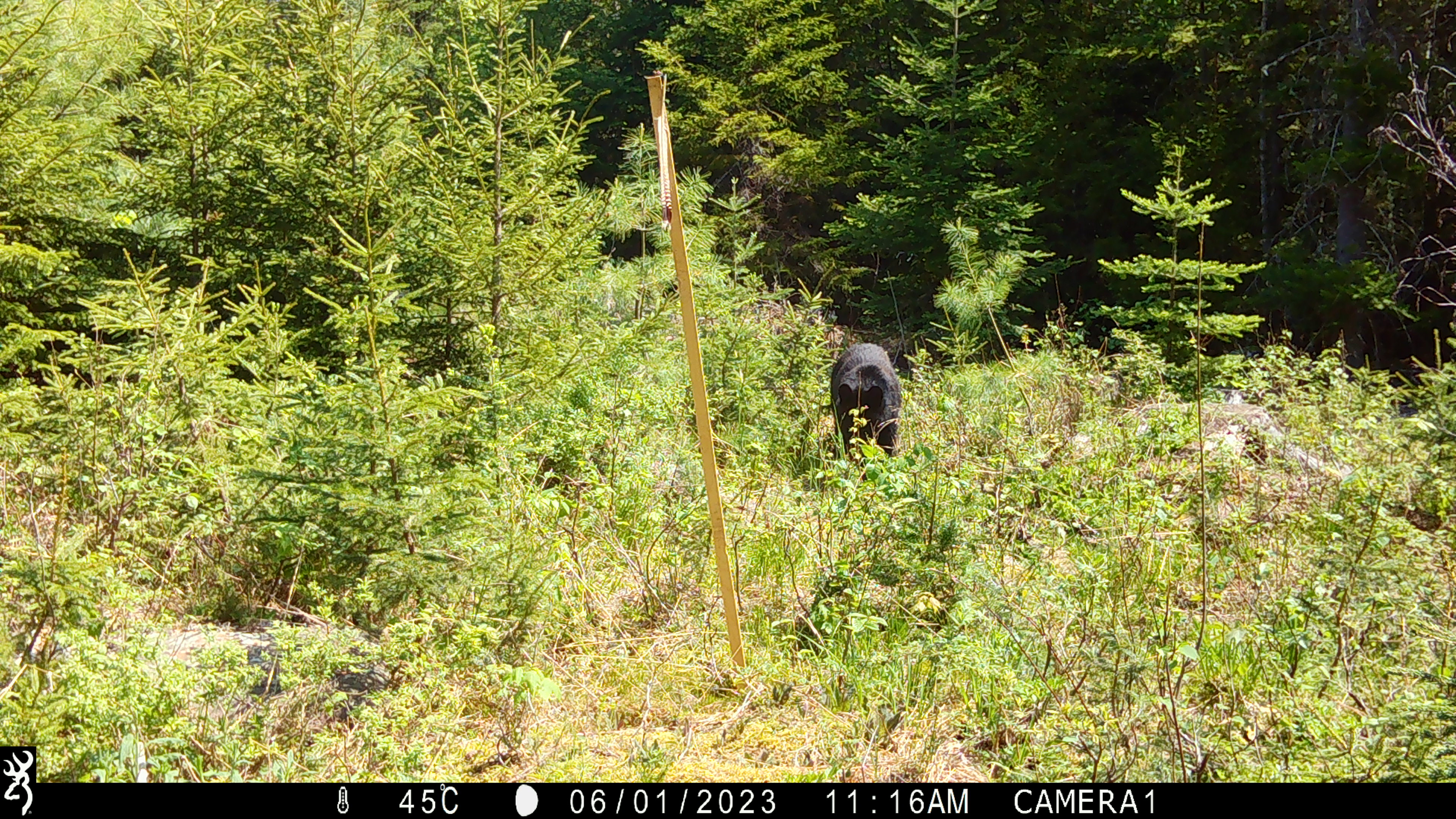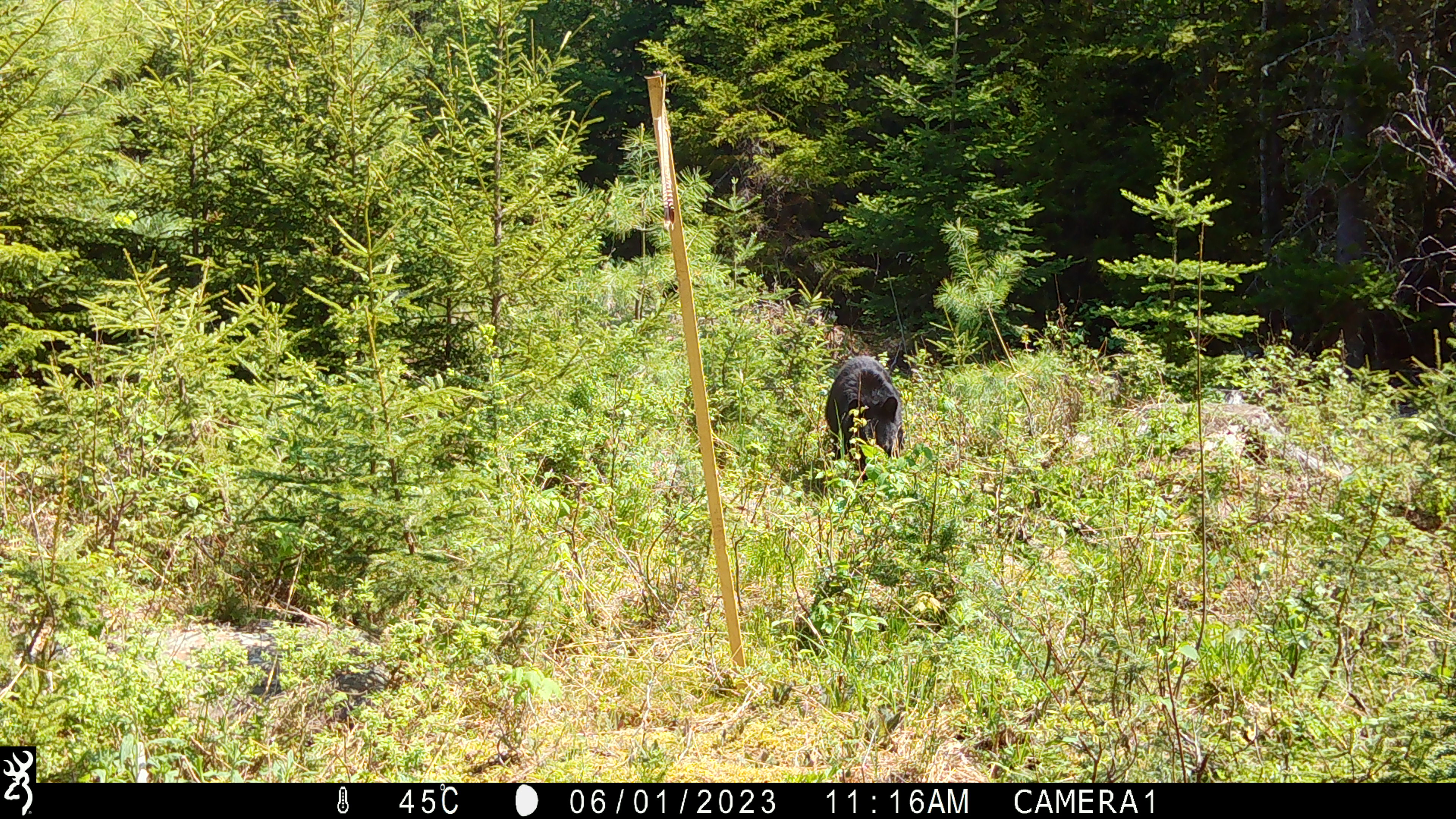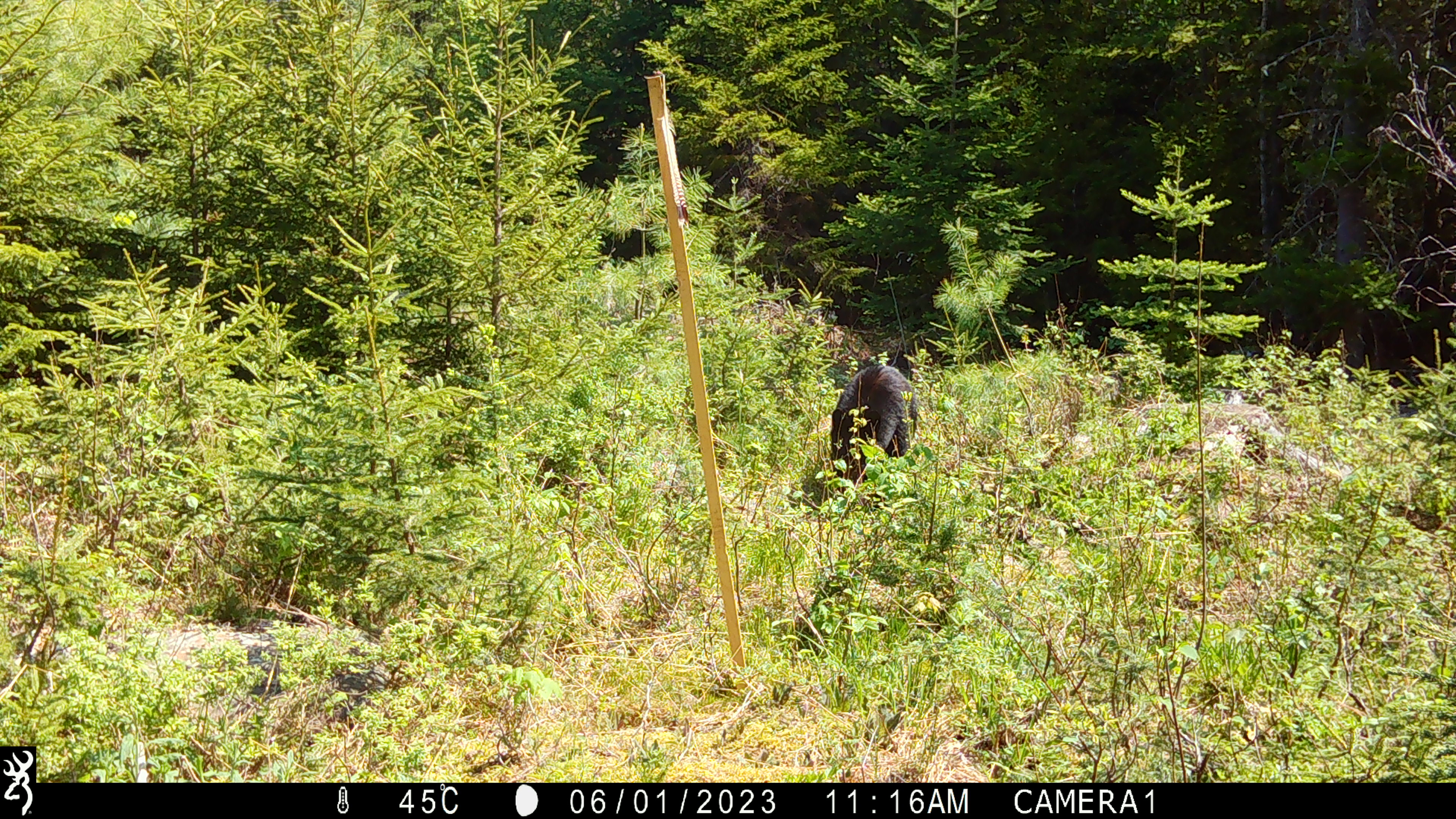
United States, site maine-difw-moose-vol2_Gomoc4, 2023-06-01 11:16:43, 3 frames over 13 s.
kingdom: Animalia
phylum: Chordata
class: Mammalia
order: Carnivora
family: Ursidae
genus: Ursus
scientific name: Ursus americanus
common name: black bear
Black bear (Ursus americanus).